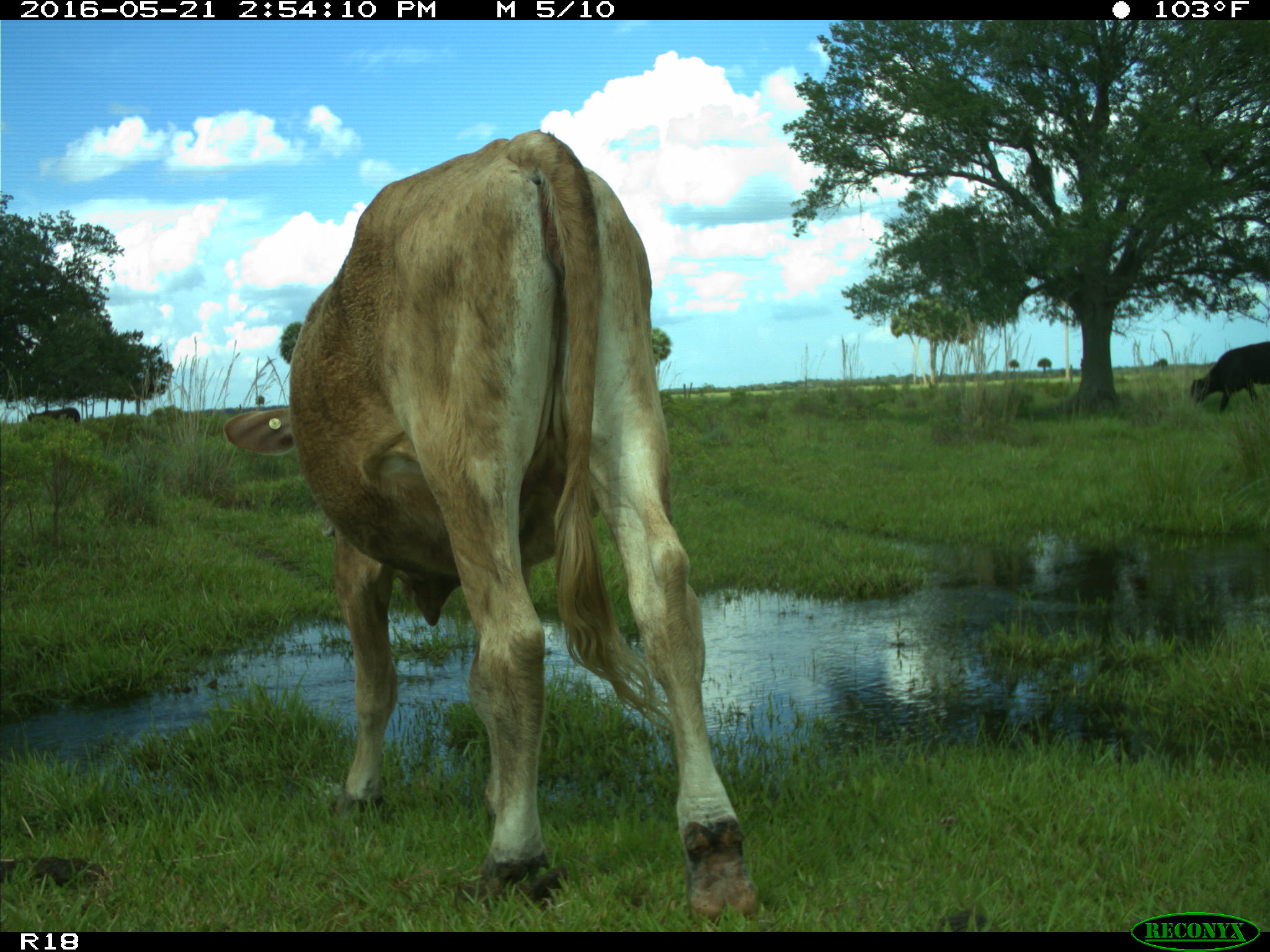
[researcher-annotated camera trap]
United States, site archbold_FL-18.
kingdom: Animalia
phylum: Chordata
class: Mammalia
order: Artiodactyla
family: Bovidae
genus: Bos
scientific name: Bos taurus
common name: domestic cow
Bos taurus (domestic cow).